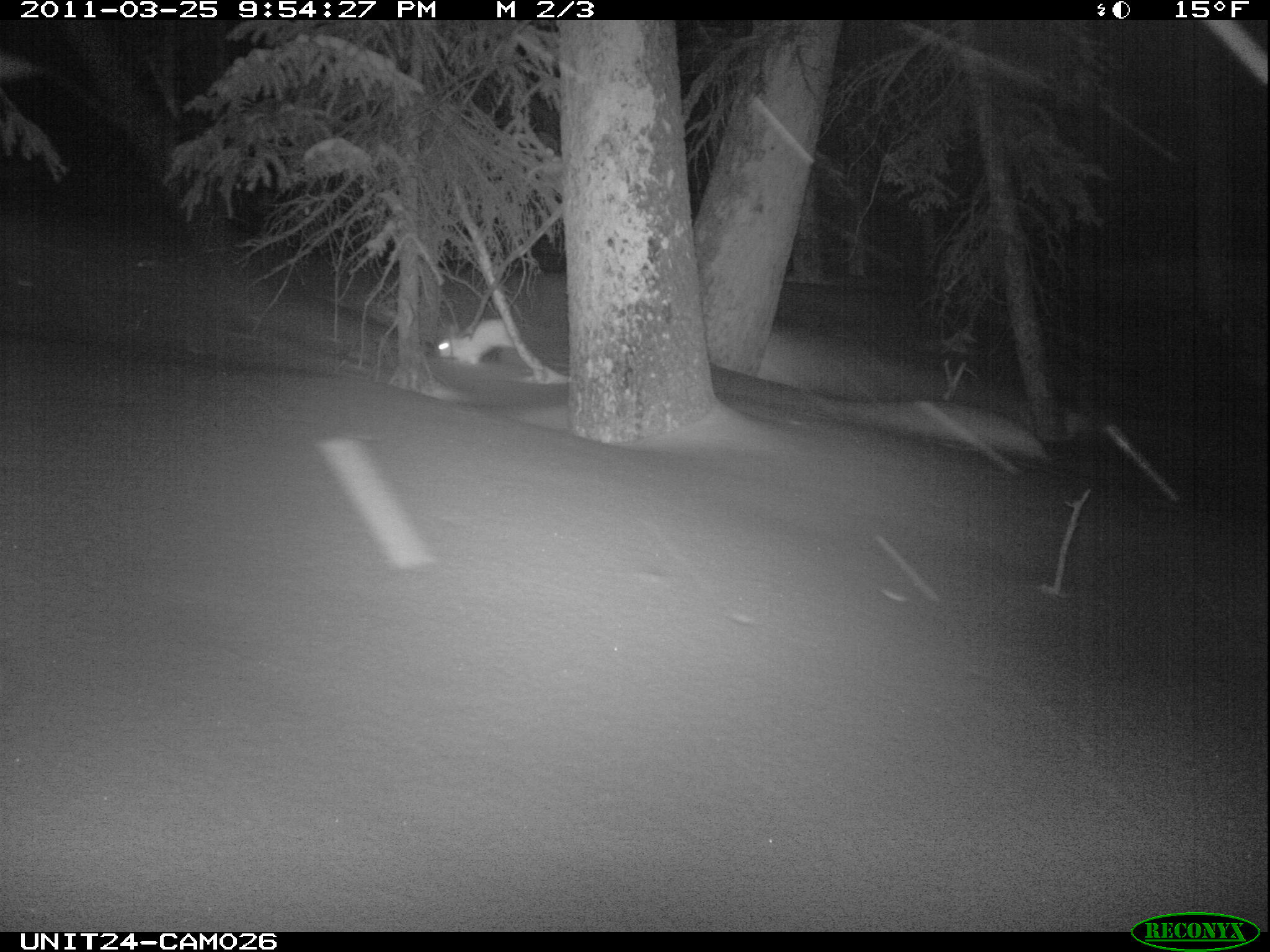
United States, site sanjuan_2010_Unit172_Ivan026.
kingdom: Animalia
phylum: Chordata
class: Mammalia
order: Lagomorpha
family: Leporidae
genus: Lepus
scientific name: Lepus americanus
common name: snowshoe hare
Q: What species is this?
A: Lepus americanus (snowshoe hare).